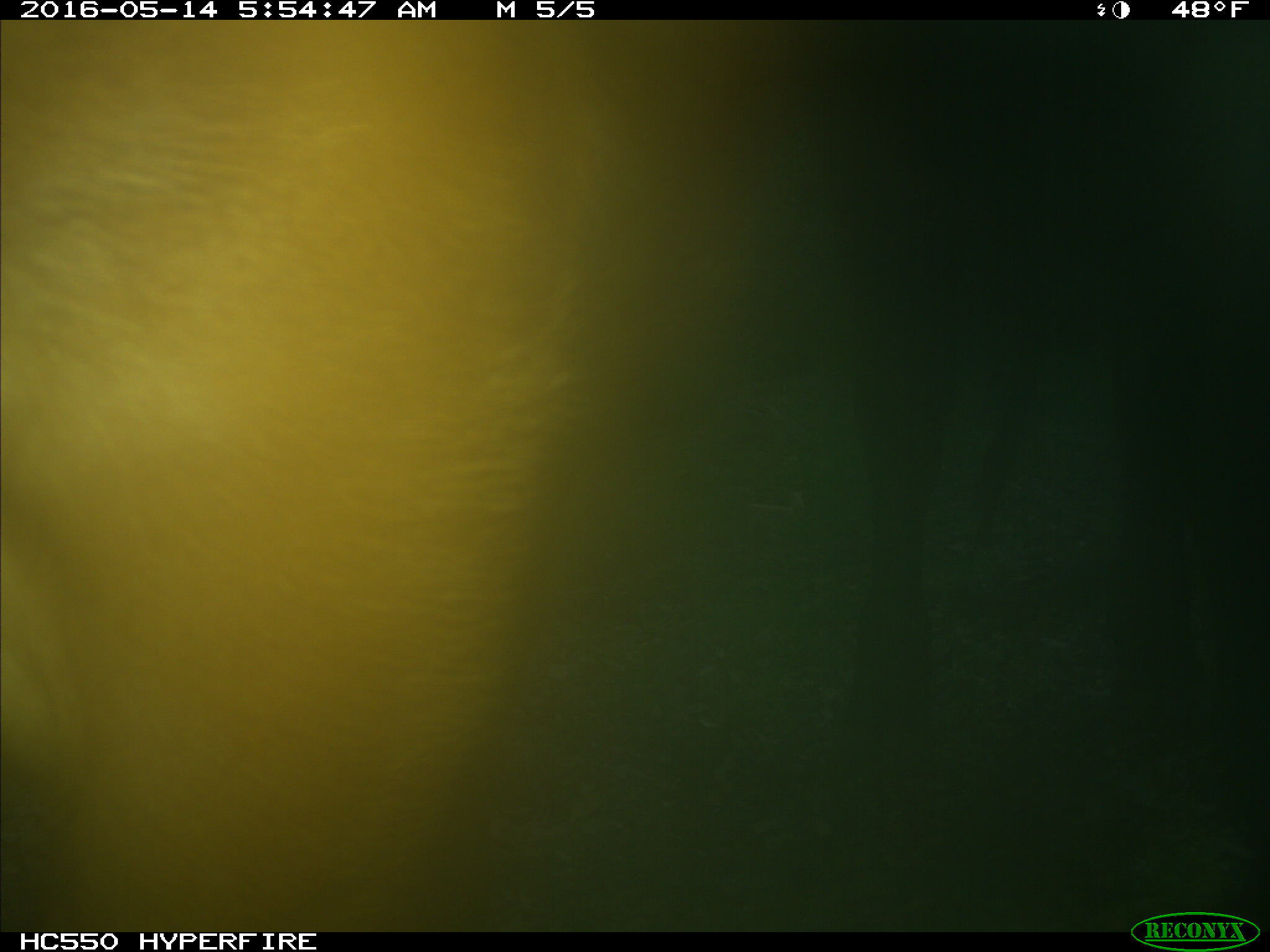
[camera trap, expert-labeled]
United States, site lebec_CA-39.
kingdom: Animalia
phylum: Chordata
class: Mammalia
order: Artiodactyla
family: Bovidae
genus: Bos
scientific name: Bos taurus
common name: domestic cow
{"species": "Bos taurus (domestic cow)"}